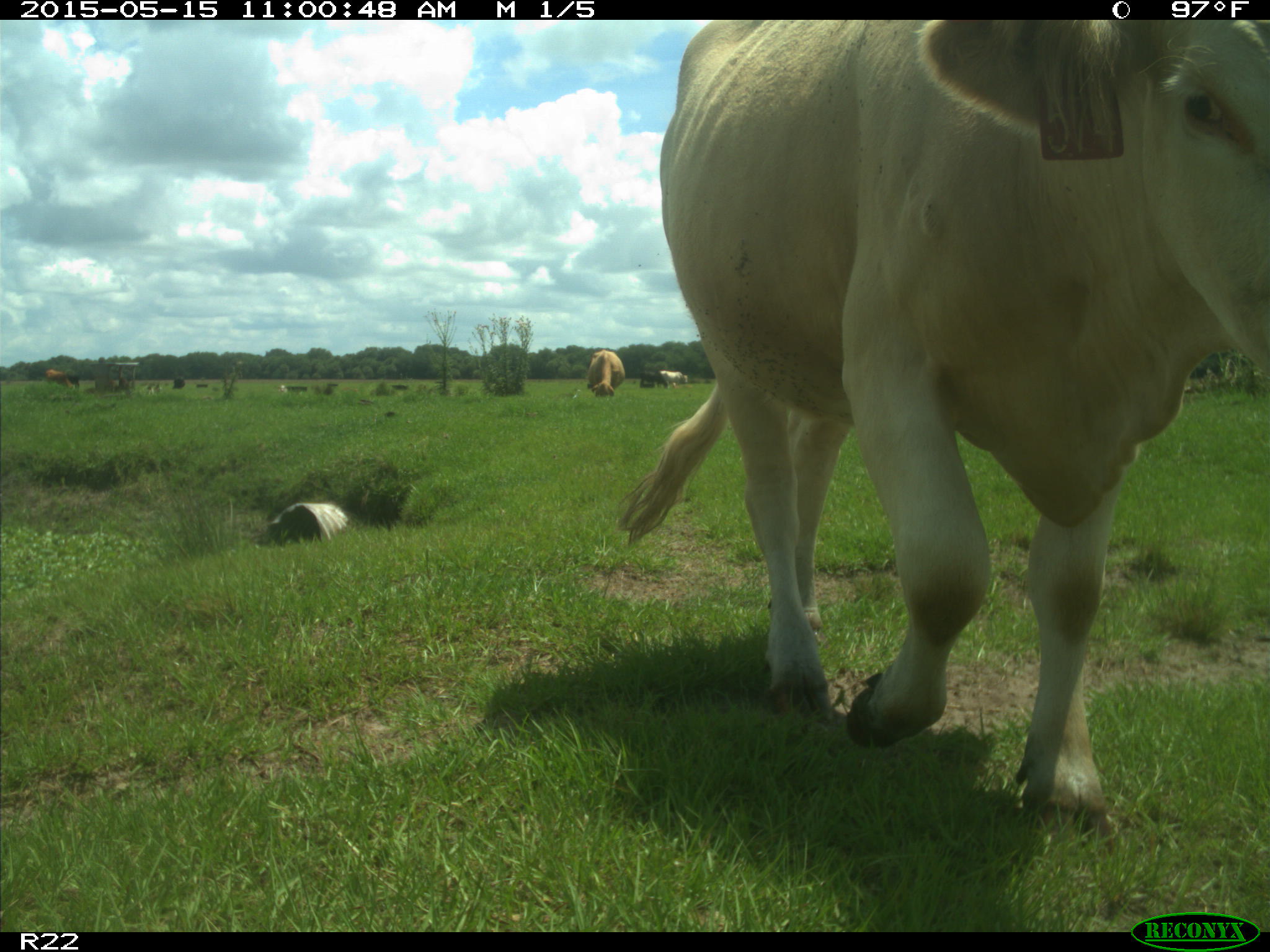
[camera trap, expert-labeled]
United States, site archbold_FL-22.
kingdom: Animalia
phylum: Chordata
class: Mammalia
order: Artiodactyla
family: Bovidae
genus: Bos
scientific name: Bos taurus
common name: domestic cow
Bos taurus (domestic cow).